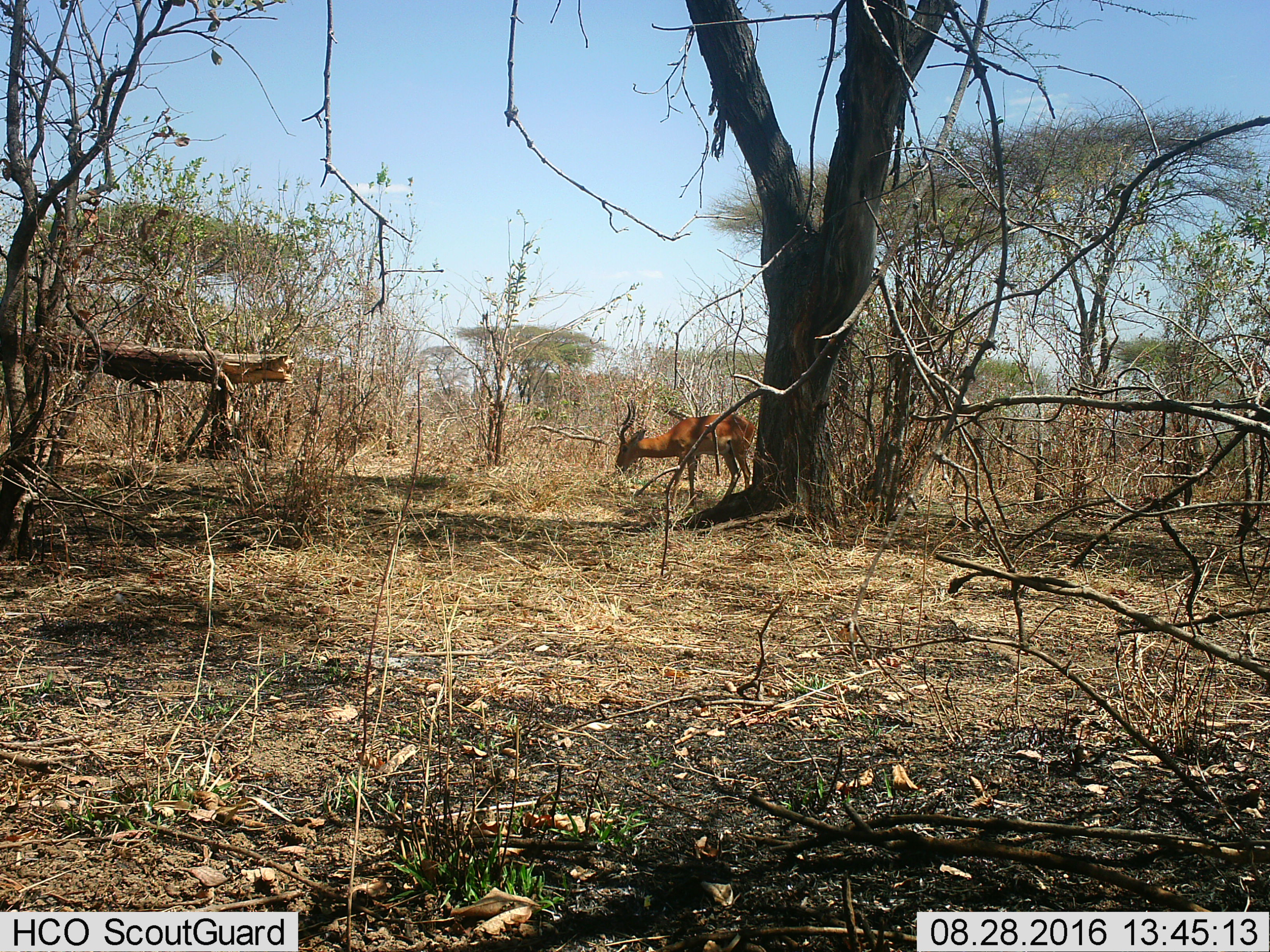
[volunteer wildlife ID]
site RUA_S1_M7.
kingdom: Animalia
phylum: Chordata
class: Mammalia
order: Artiodactyla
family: Bovidae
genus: Aepyceros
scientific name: Aepyceros melampus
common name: impala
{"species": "impala (Aepyceros melampus)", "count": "1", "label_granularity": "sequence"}